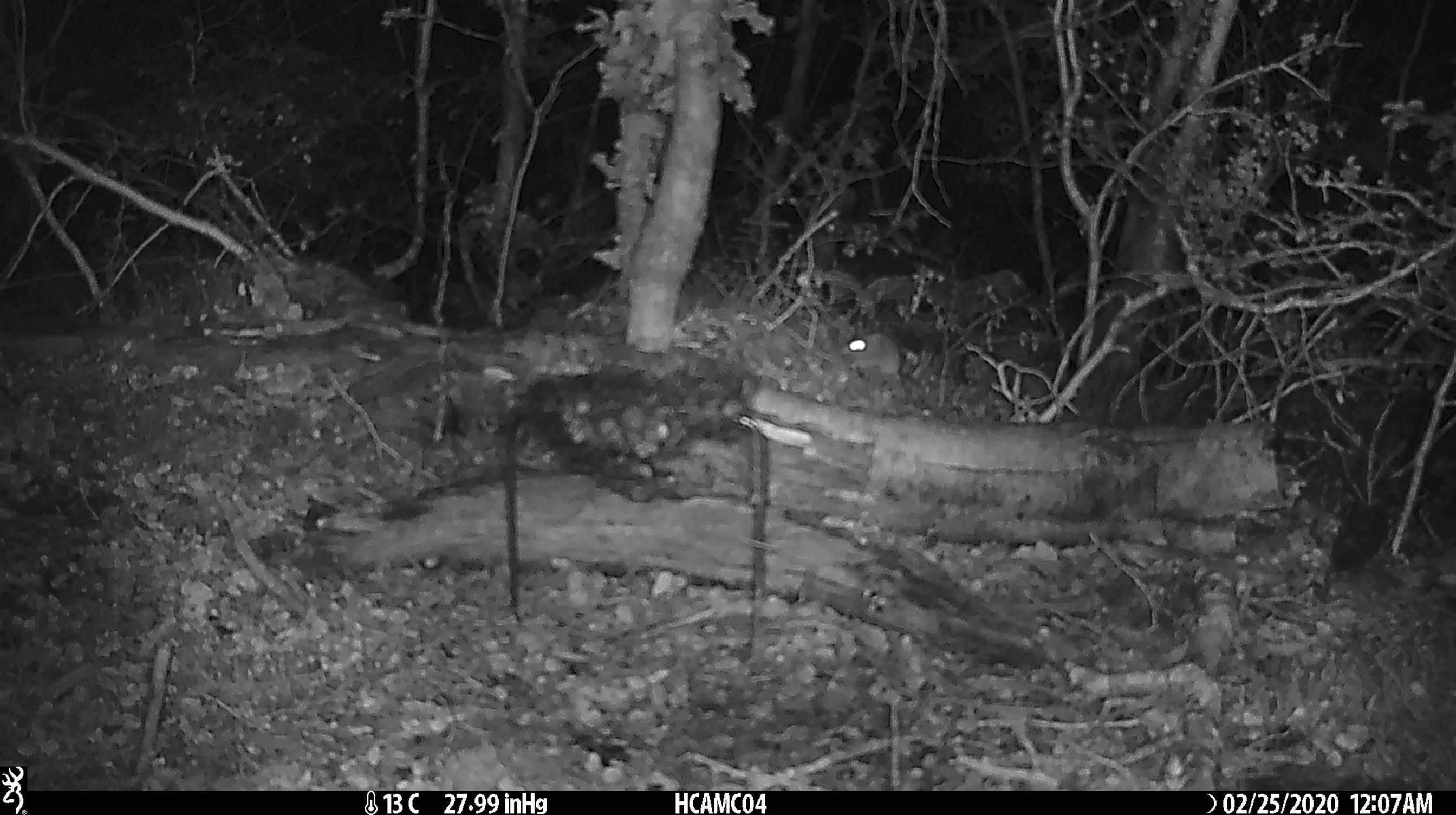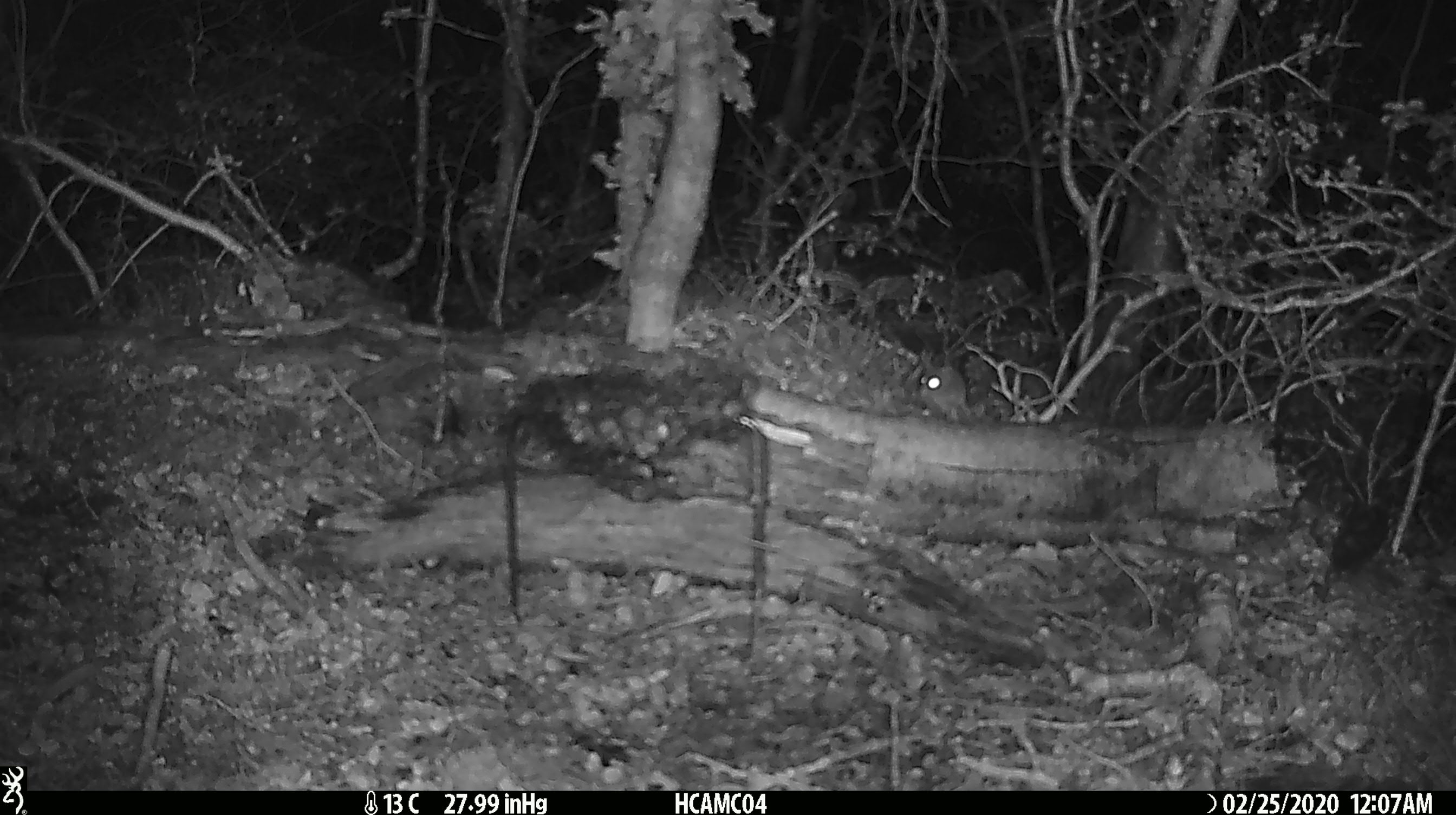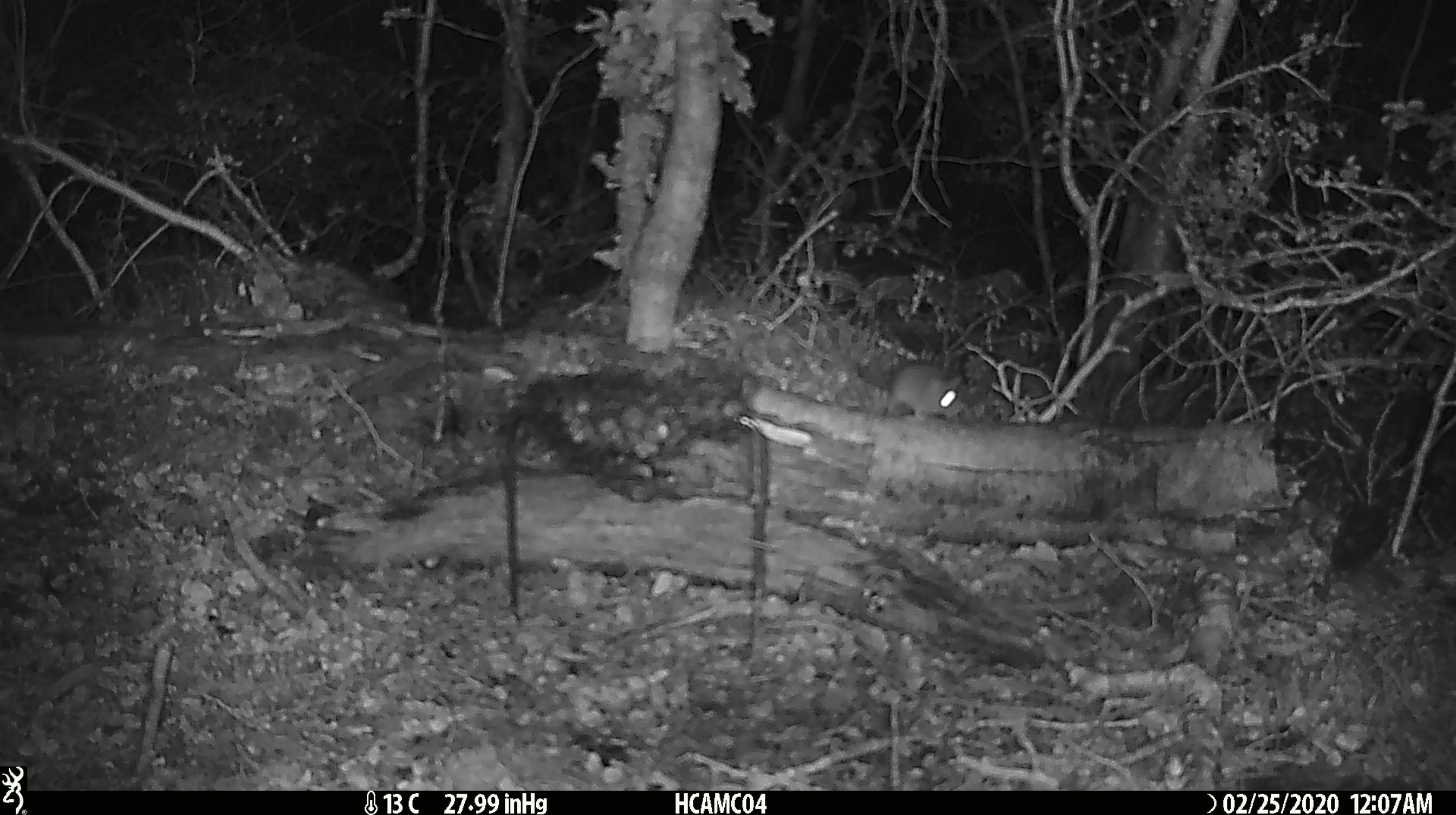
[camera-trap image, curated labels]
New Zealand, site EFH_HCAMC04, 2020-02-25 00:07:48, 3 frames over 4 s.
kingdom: Animalia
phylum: Chordata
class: Mammalia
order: Rodentia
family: Muridae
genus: Mus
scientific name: Mus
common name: mouse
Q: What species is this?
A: Mouse (Mus).